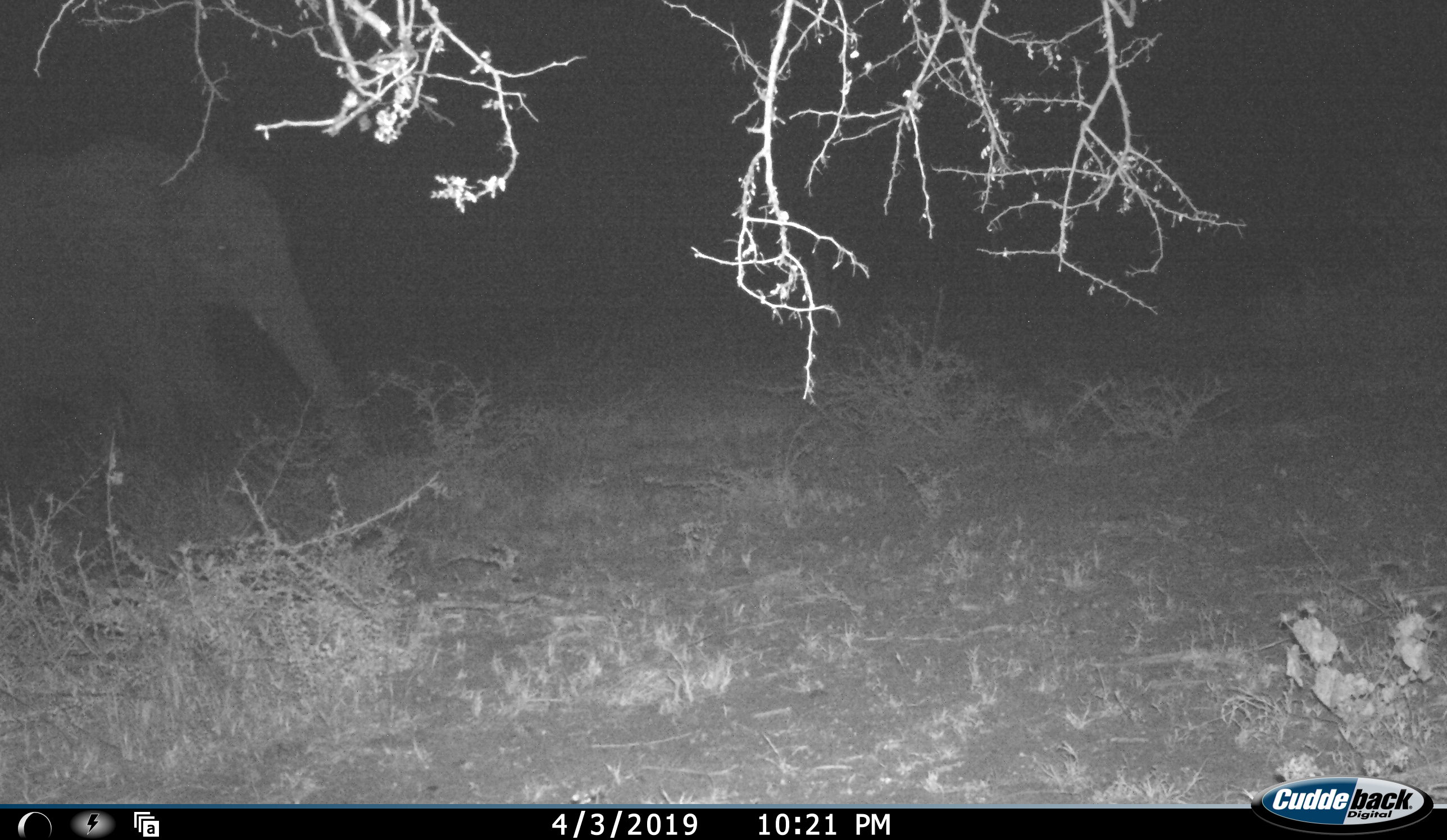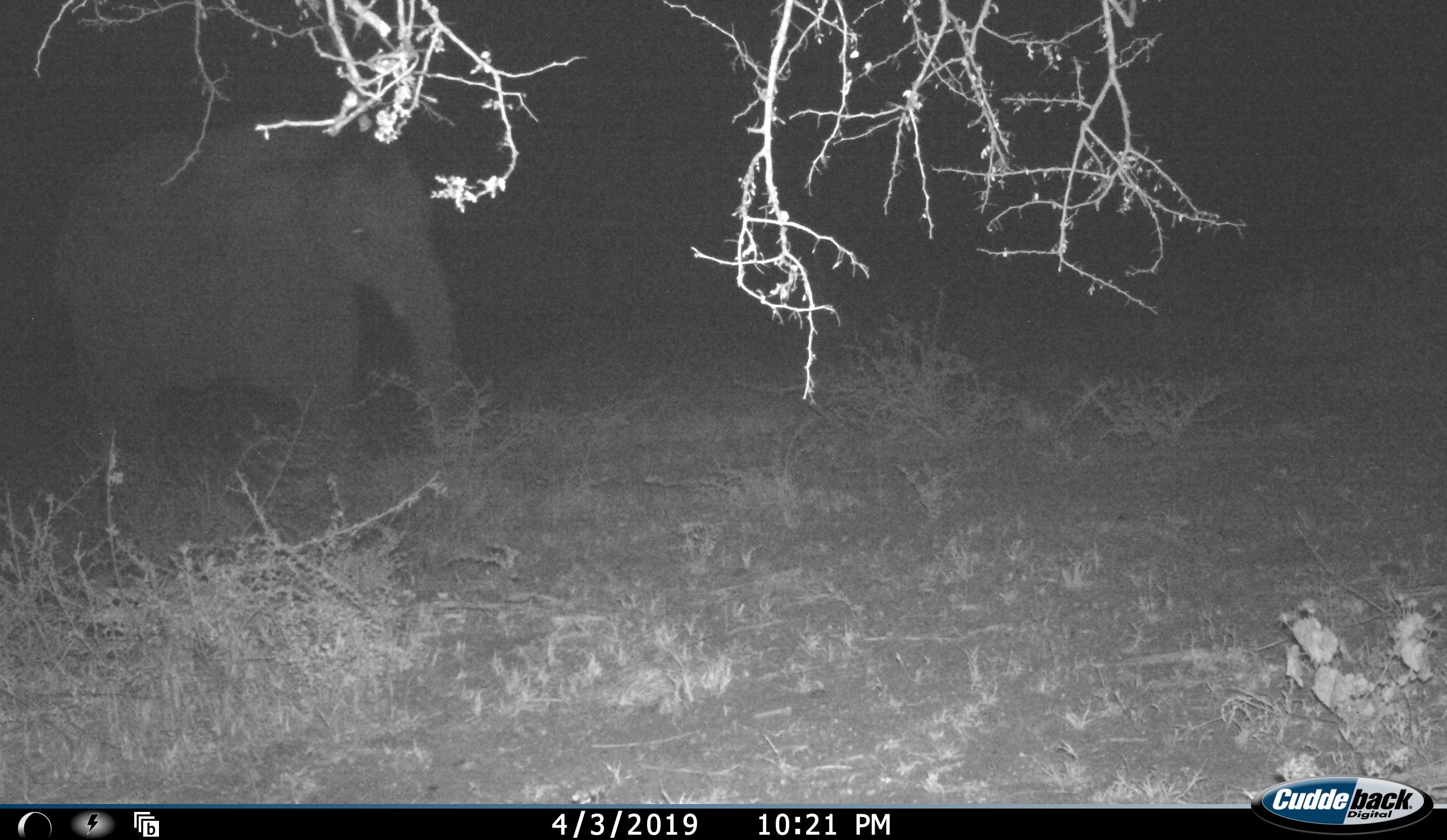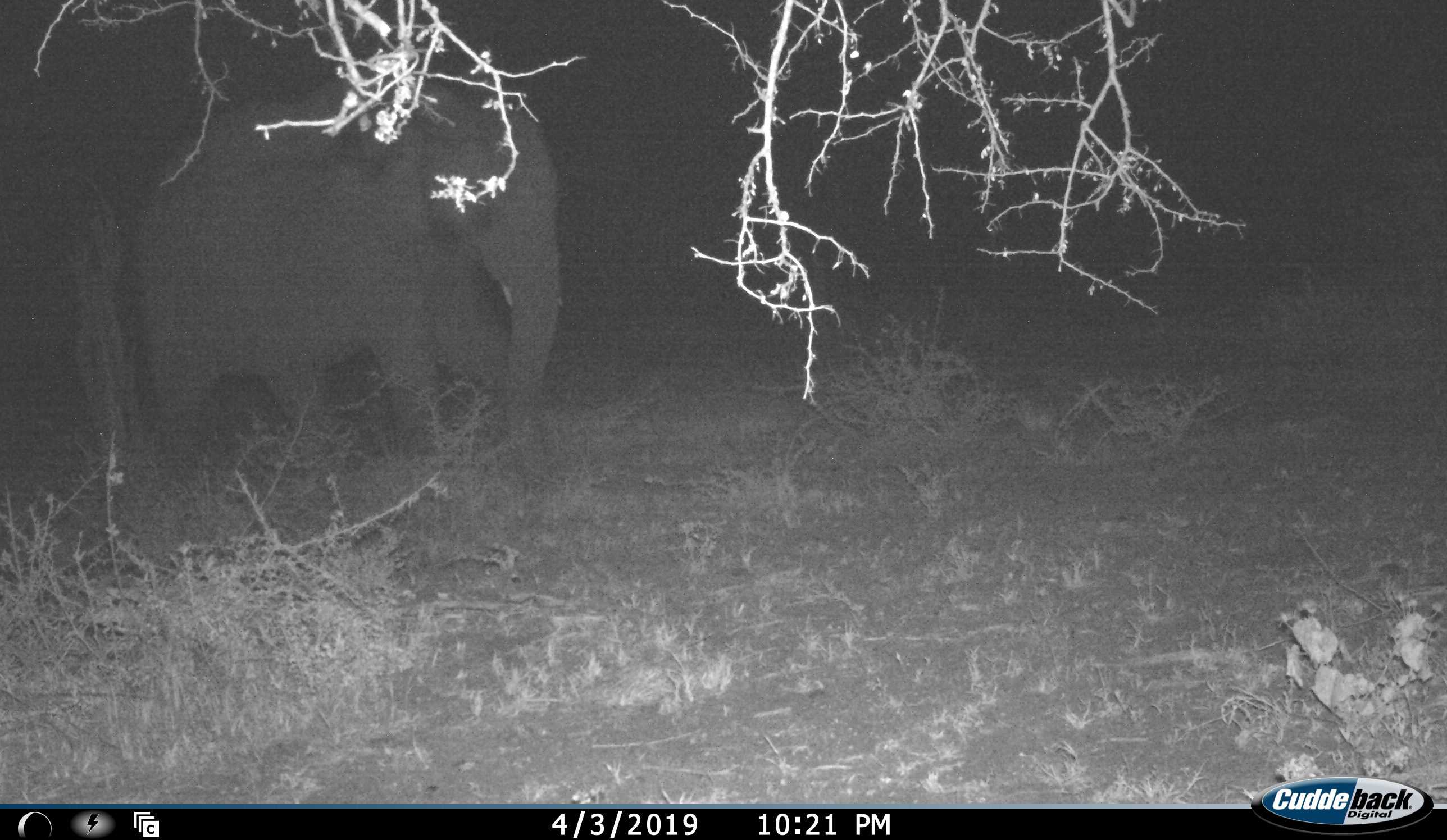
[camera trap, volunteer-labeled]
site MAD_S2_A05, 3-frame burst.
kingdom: Animalia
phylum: Chordata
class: Mammalia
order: Proboscidea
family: Elephantidae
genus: Loxodonta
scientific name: Loxodonta africana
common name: african bush elephant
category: elephant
Elephant (african bush elephant) (Loxodonta africana), count 1. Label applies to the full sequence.